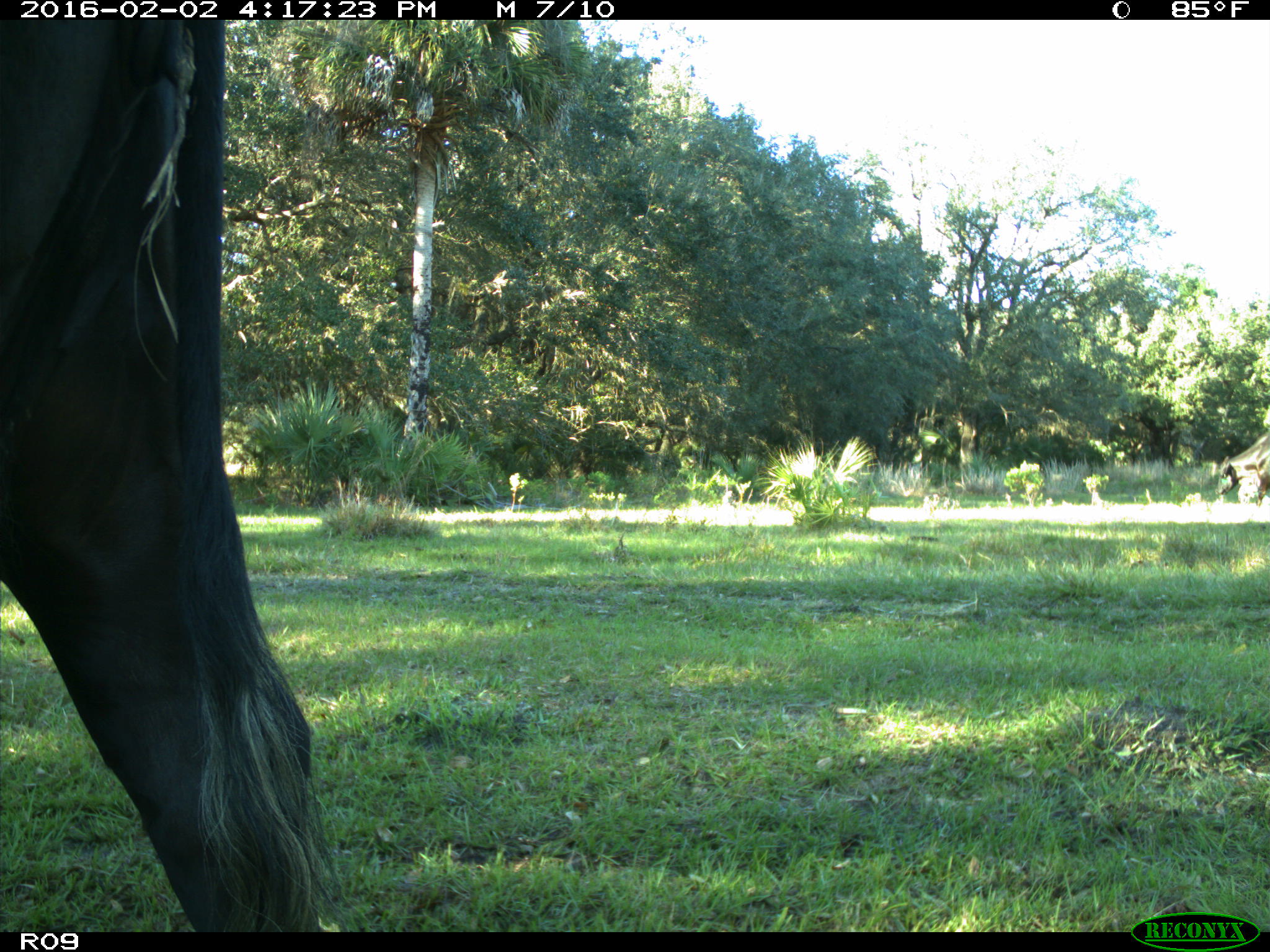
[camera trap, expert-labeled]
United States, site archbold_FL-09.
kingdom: Animalia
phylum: Chordata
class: Mammalia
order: Artiodactyla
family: Bovidae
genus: Bos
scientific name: Bos taurus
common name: domestic cow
Bos taurus (domestic cow).